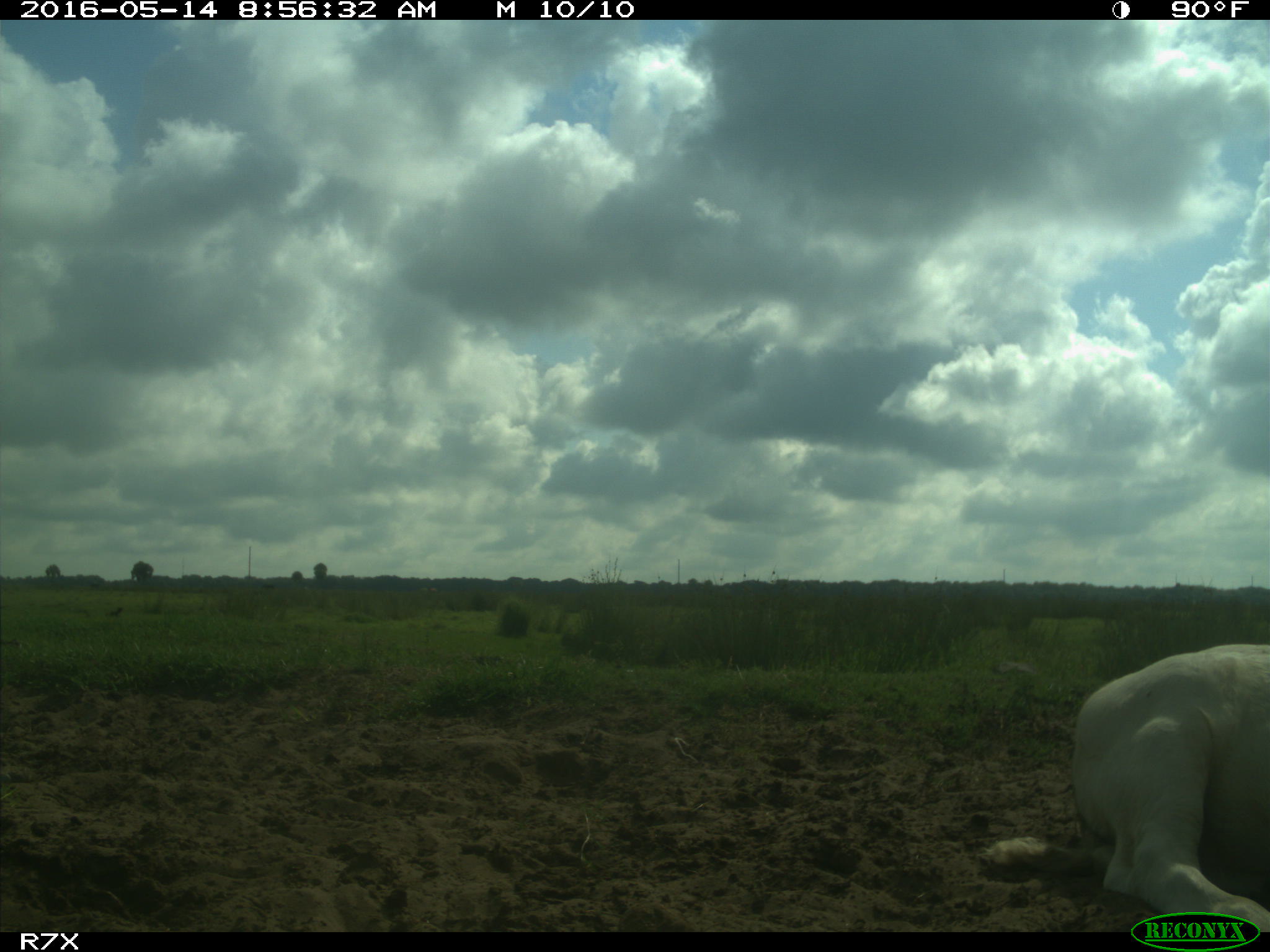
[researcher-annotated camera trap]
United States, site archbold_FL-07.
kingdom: Animalia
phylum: Chordata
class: Mammalia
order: Artiodactyla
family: Bovidae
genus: Bos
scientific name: Bos taurus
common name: domestic cow